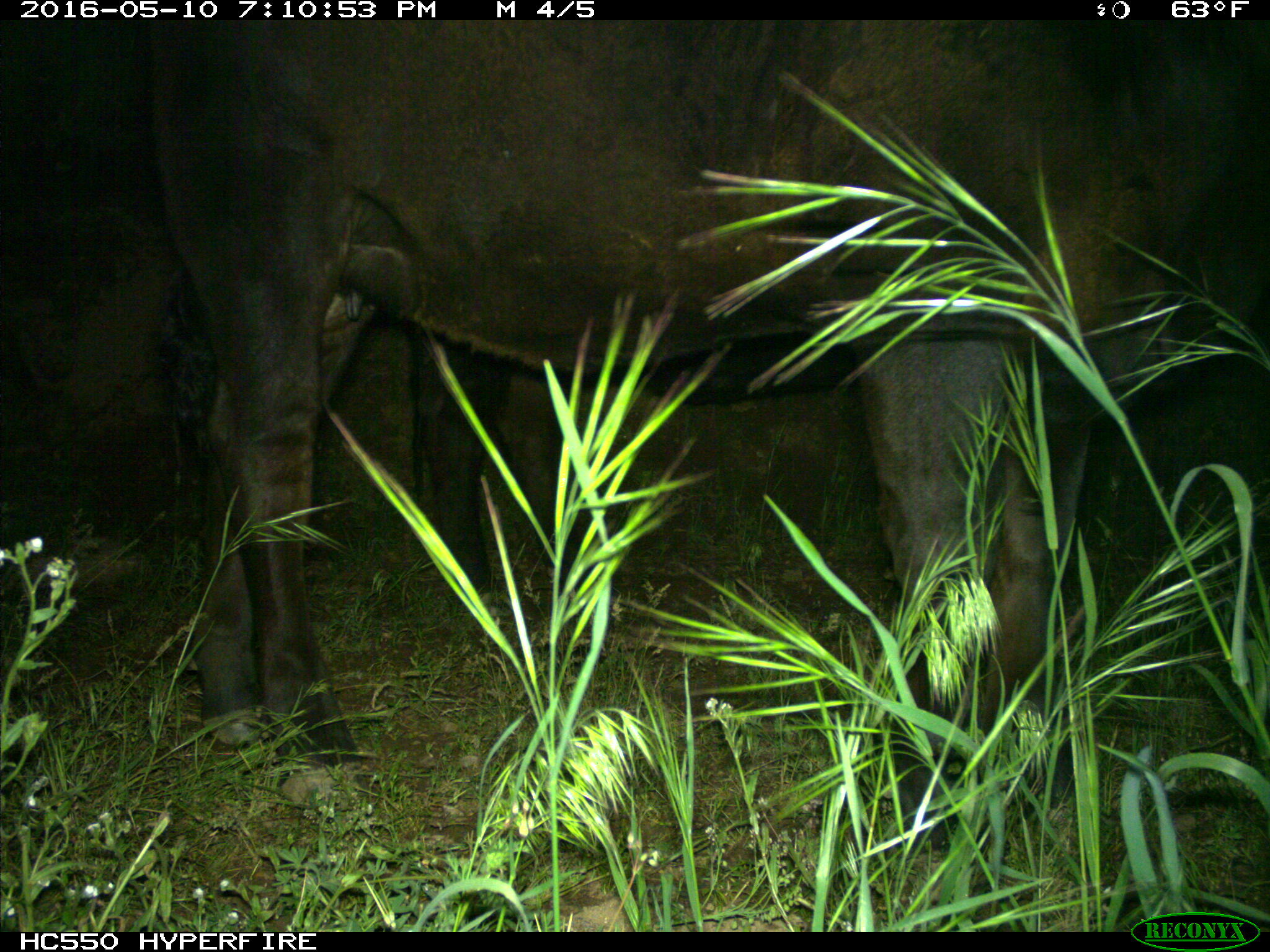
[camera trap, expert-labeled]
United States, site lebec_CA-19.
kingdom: Animalia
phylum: Chordata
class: Mammalia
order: Artiodactyla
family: Bovidae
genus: Bos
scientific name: Bos taurus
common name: domestic cow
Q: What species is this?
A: Bos taurus (domestic cow).